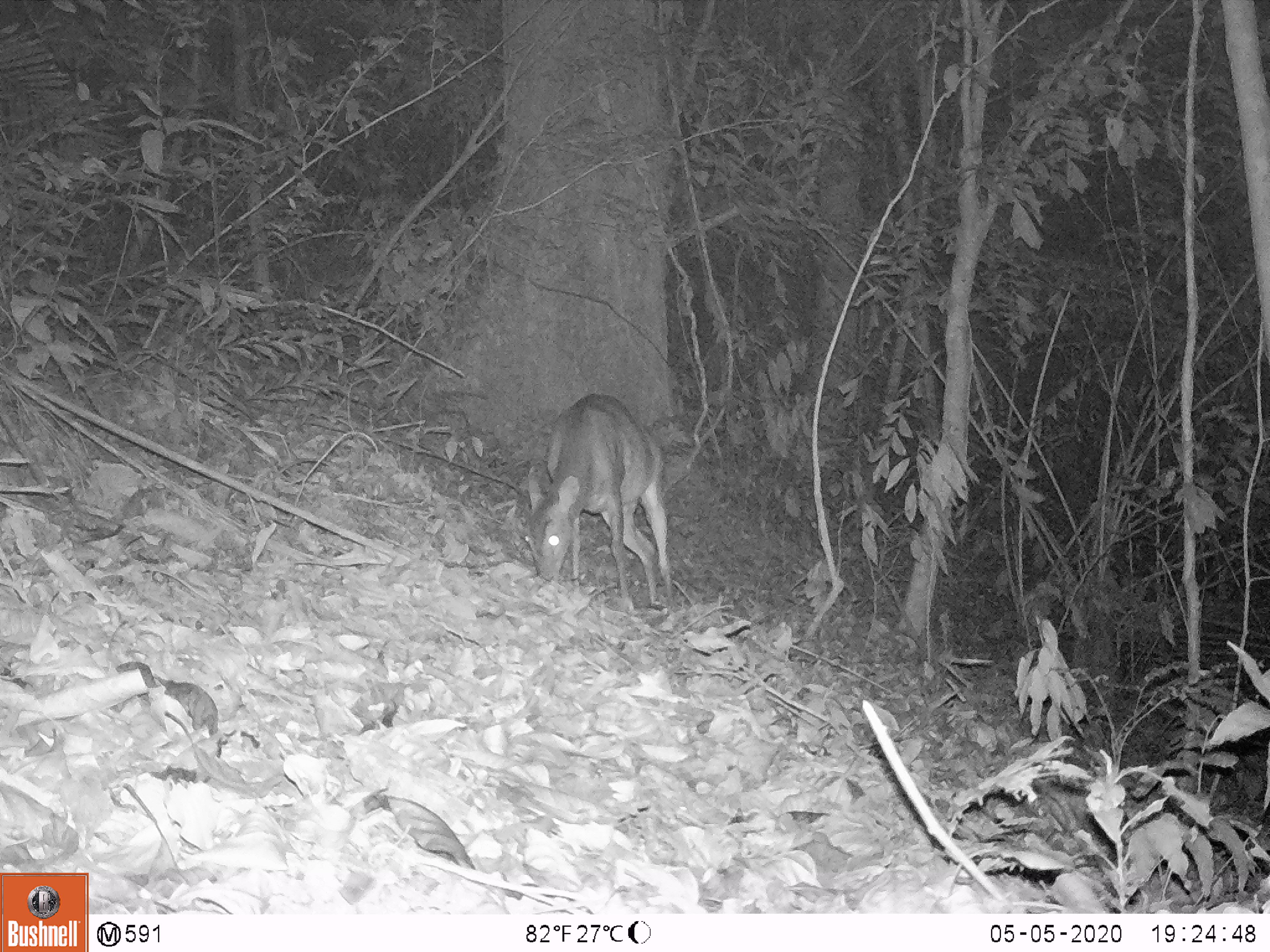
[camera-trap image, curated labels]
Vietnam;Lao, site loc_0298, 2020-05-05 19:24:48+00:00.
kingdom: Animalia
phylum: Chordata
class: Mammalia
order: Artiodactyla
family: Cervidae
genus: Muntiacus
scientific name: Muntiacus vuquangensis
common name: large-antlered muntjac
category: large antlered muntjac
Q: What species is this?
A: Large antlered muntjac (large-antlered muntjac) (Muntiacus vuquangensis).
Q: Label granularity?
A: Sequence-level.